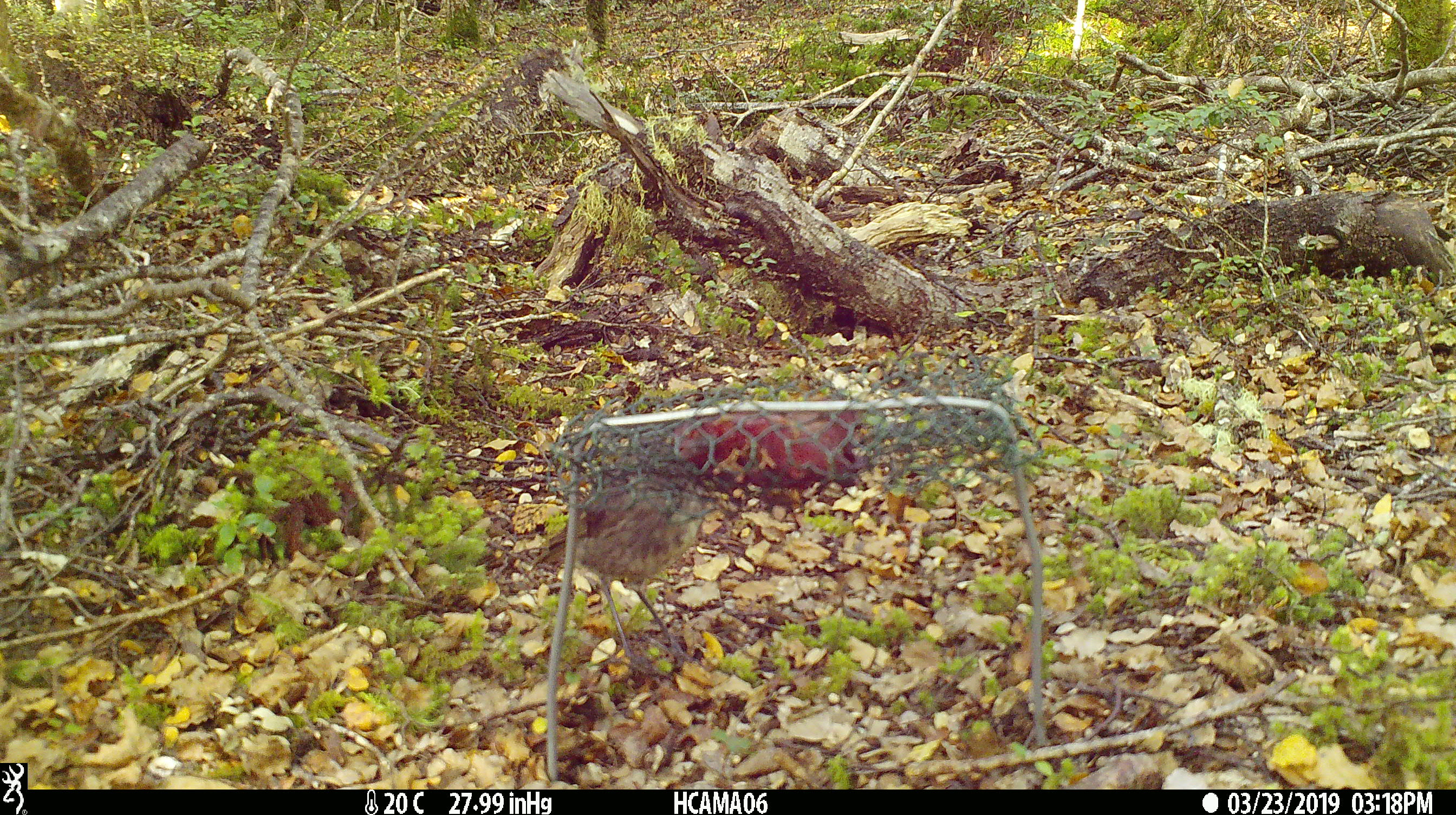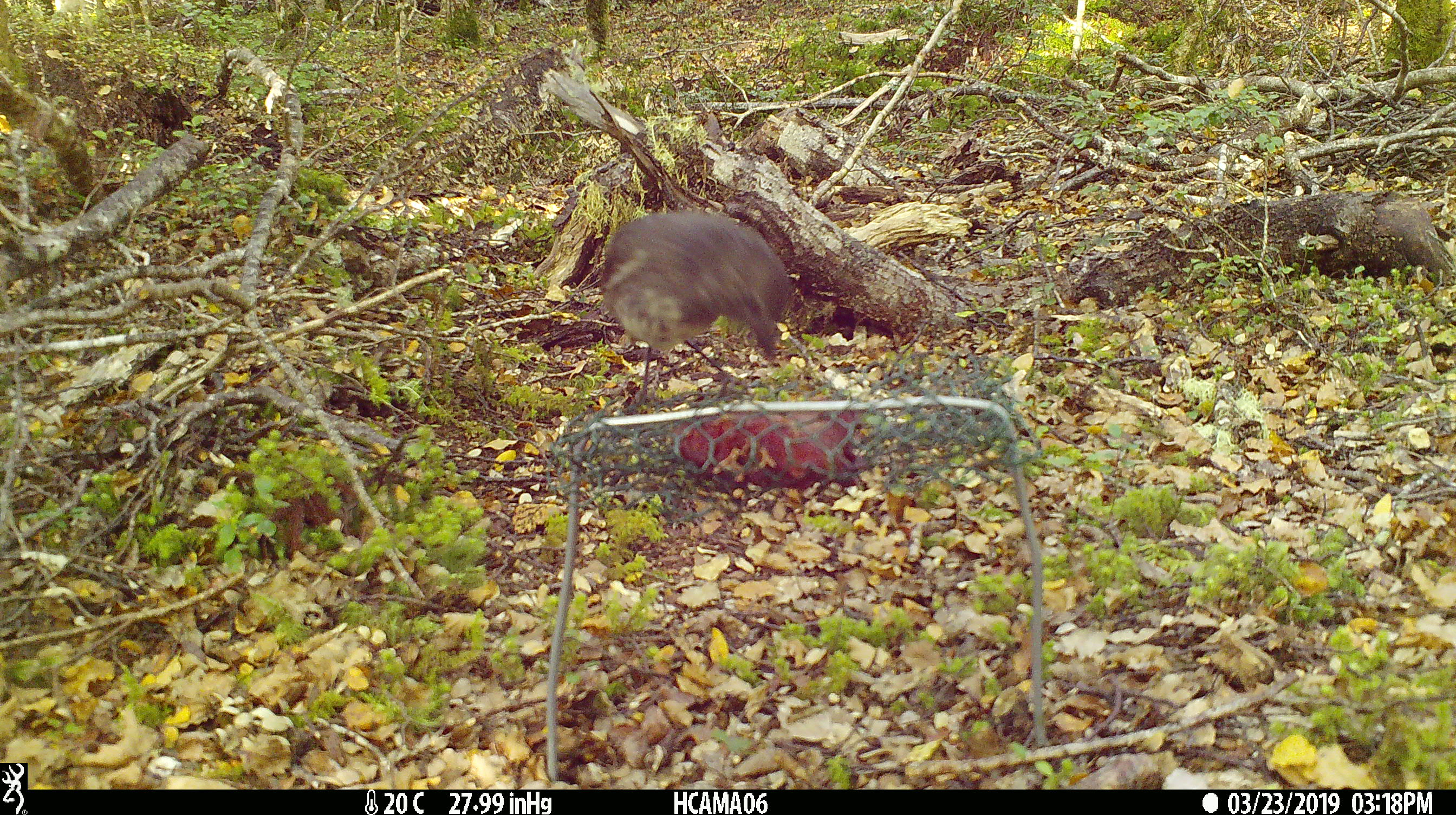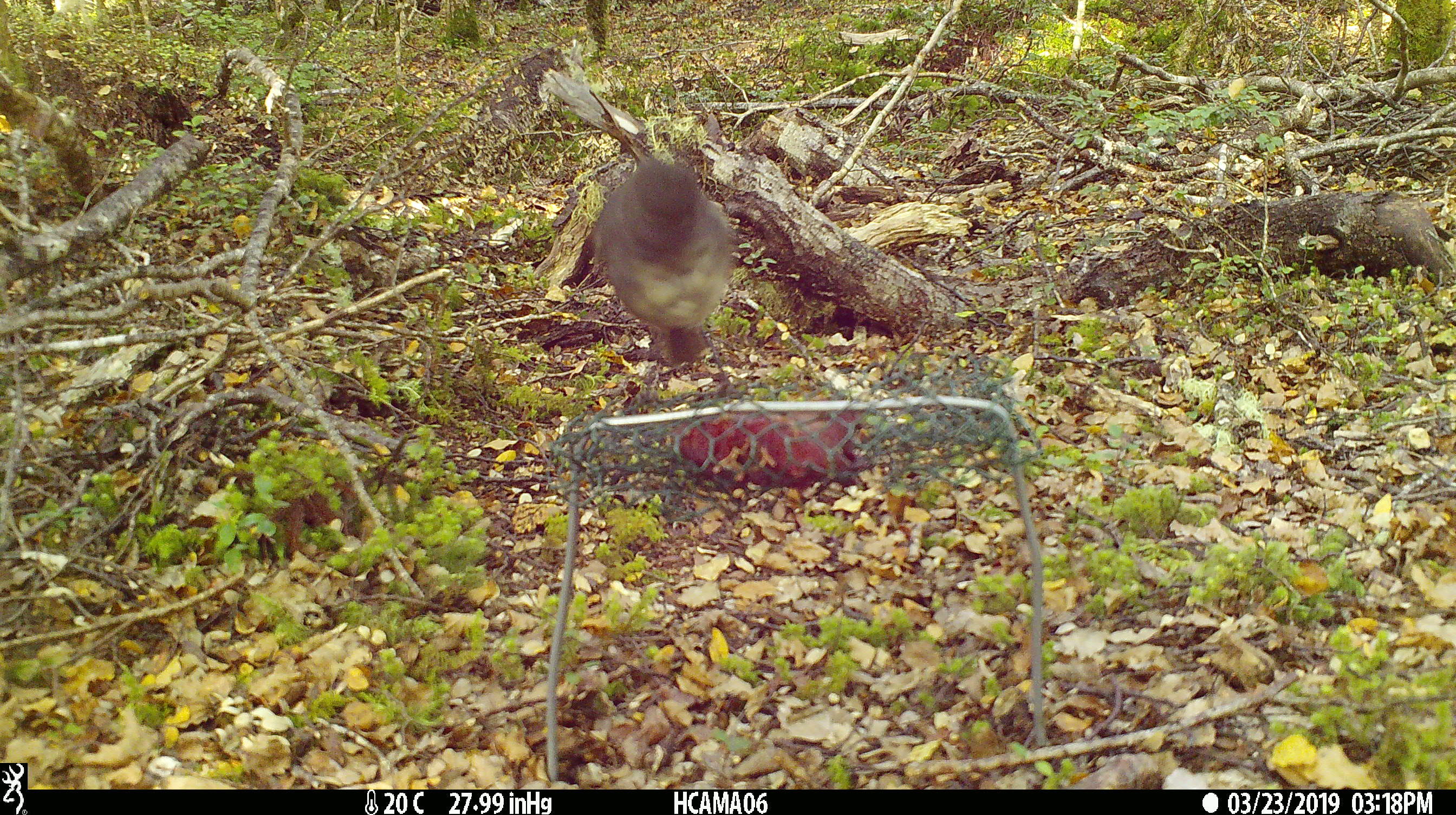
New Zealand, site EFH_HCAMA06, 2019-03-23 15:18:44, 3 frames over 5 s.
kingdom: Animalia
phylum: Chordata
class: Aves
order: Passeriformes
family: Petroicidae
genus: Petroica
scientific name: Petroica australis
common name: new zealand robin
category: robin